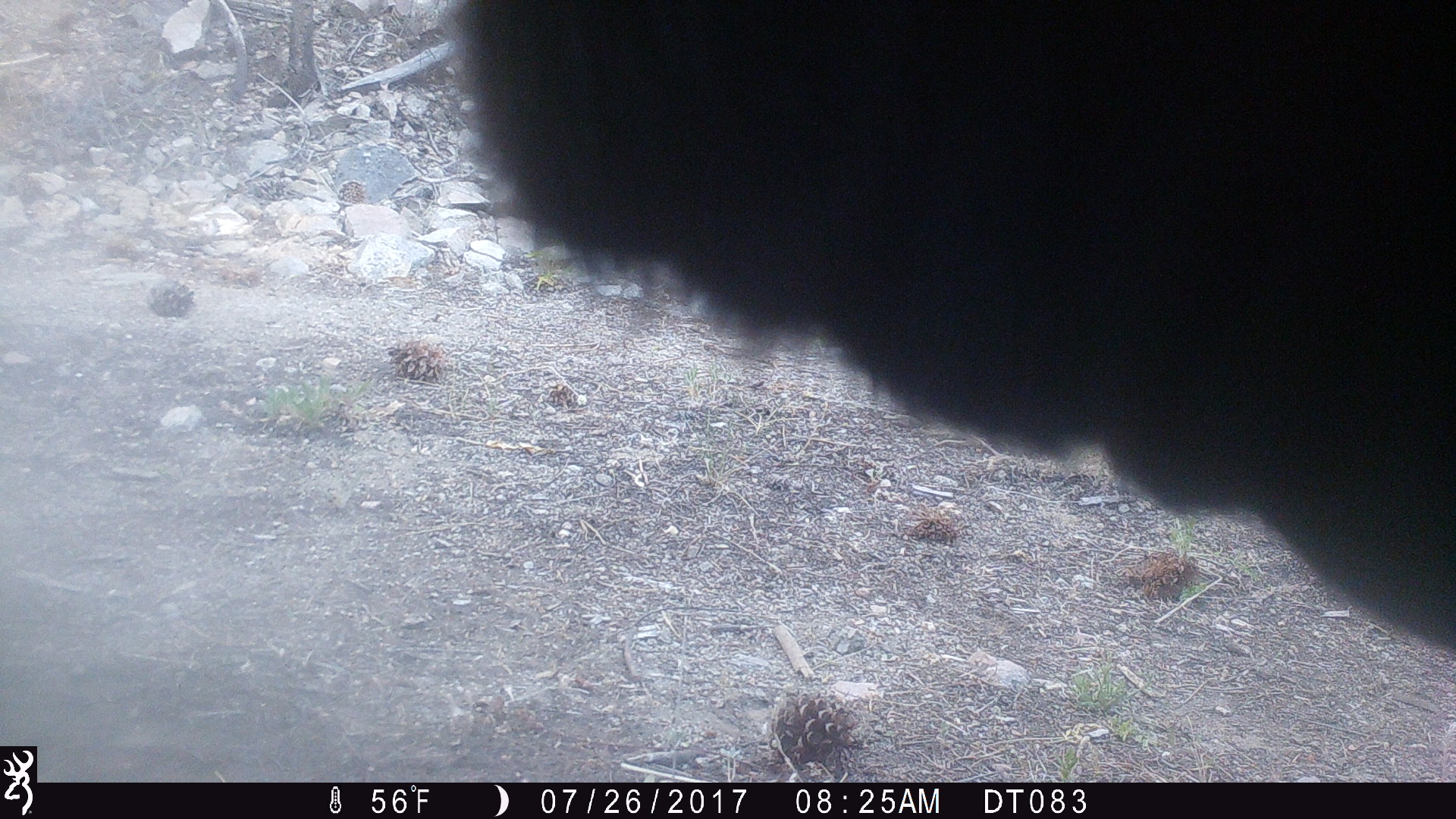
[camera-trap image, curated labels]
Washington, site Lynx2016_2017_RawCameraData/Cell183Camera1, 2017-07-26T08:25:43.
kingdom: Animalia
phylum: Chordata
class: Mammalia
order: Artiodactyla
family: Bovidae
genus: Bos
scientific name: Bos taurus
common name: domestic cattle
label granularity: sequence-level